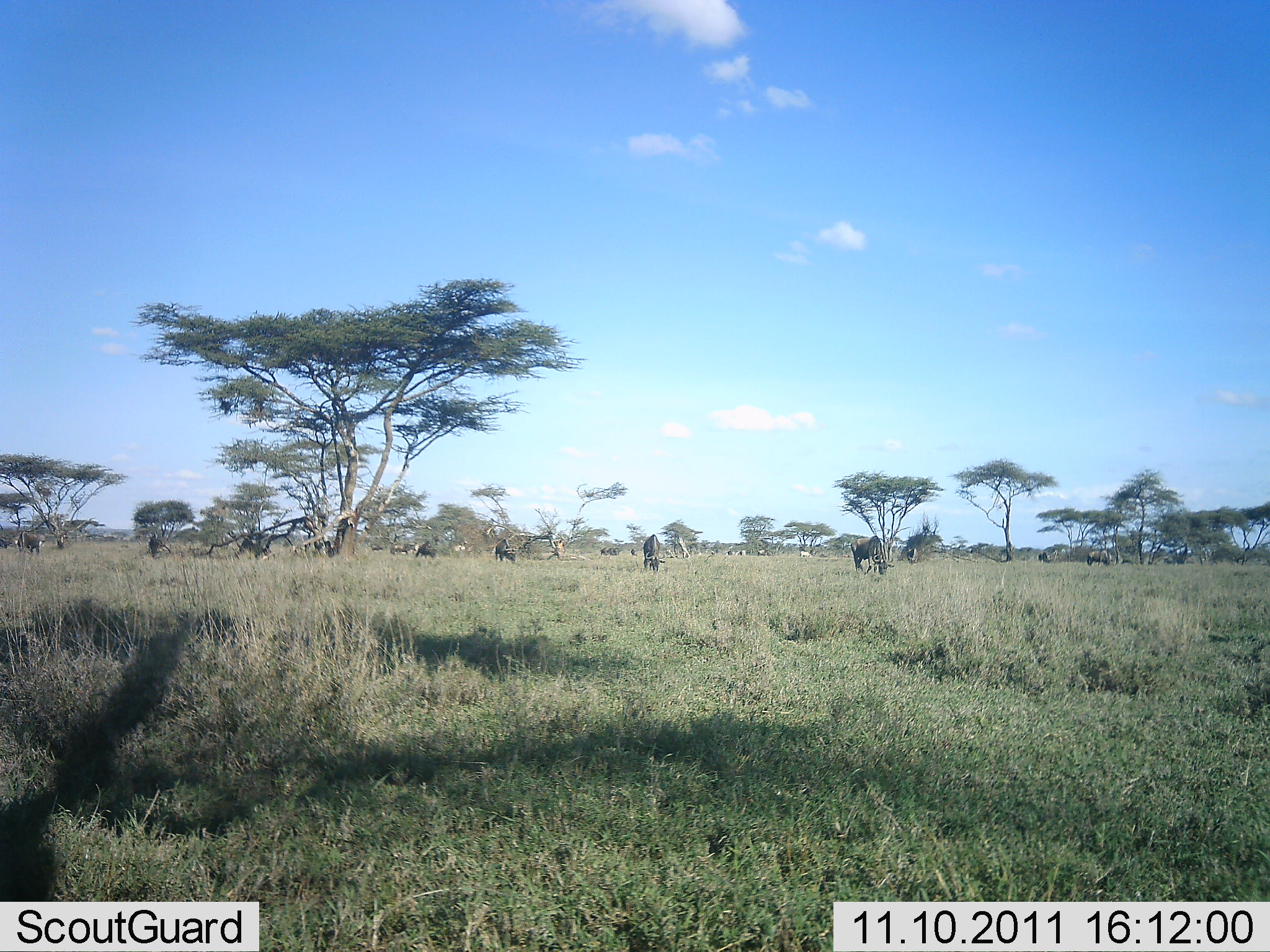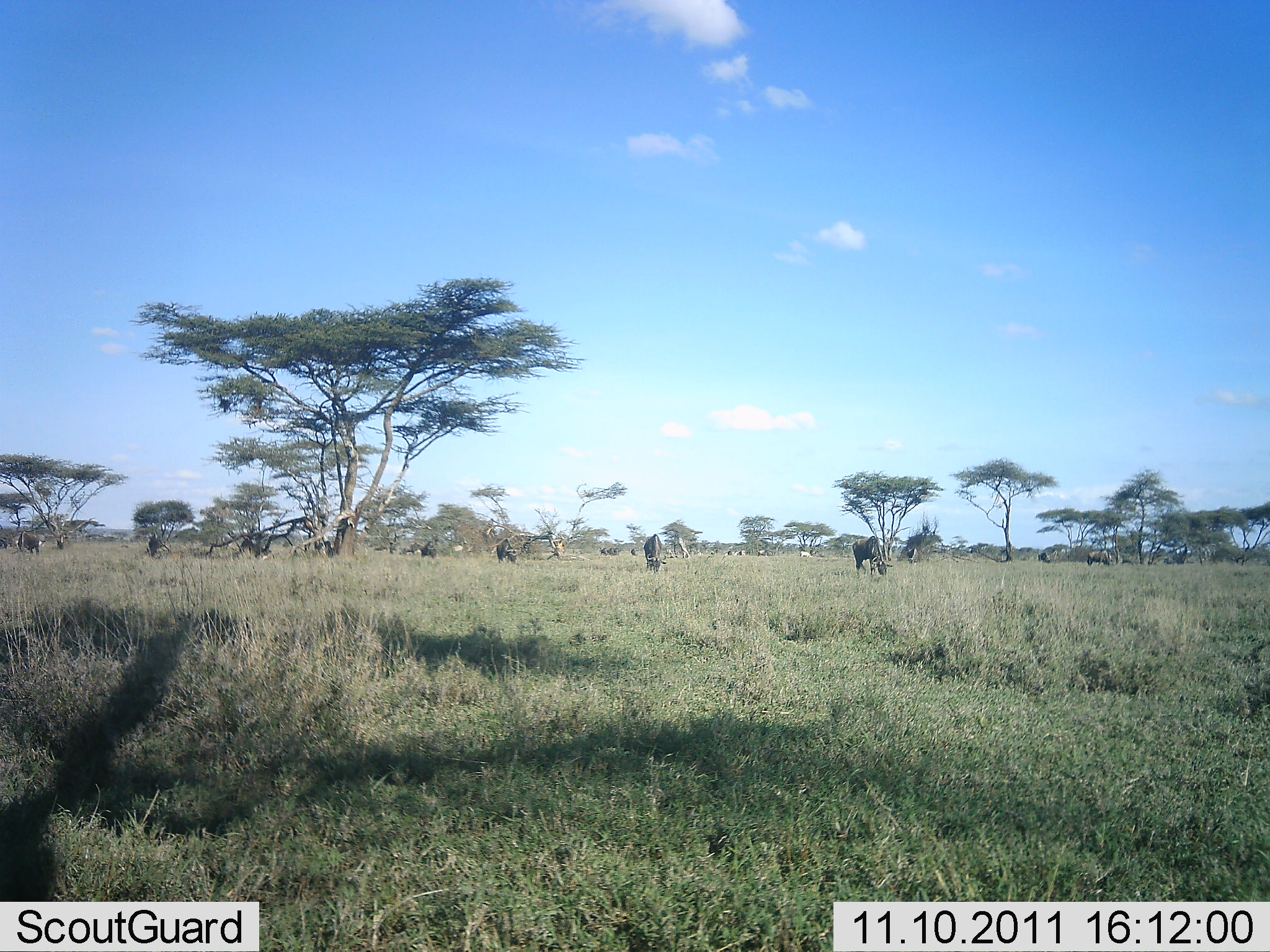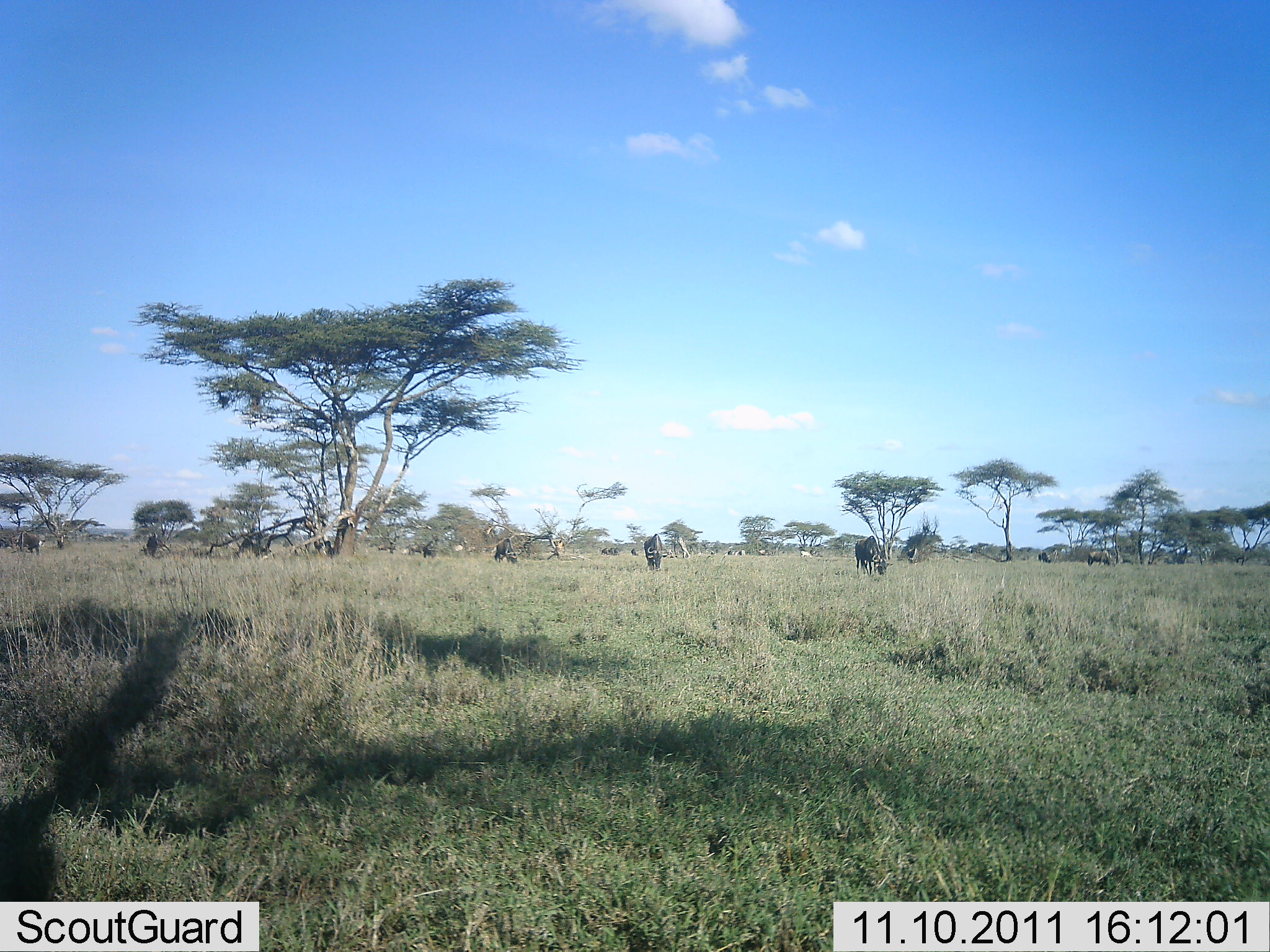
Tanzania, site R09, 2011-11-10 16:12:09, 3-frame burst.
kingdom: Animalia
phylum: Chordata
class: Mammalia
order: Artiodactyla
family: Bovidae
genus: Connochaetes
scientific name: Connochaetes taurinus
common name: blue wildebeest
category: wildebeest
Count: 11-50.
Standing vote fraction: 21%.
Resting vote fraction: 0%.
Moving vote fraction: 14%.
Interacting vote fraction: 0%.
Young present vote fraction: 0%.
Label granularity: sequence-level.